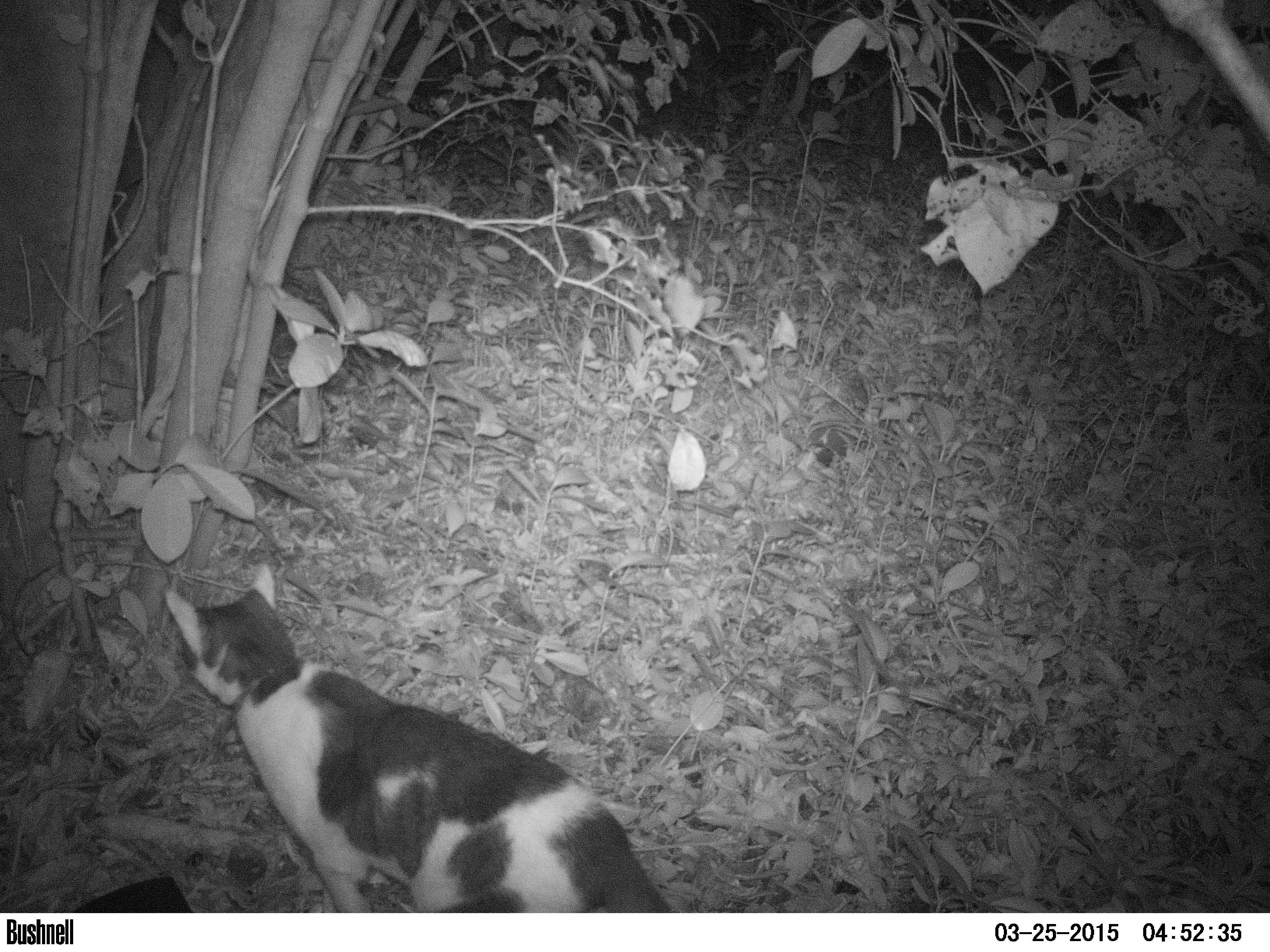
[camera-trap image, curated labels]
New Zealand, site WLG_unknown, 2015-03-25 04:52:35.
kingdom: Animalia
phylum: Chordata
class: Mammalia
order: Carnivora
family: Felidae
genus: Felis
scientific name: Felis catus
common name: domestic cat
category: cat